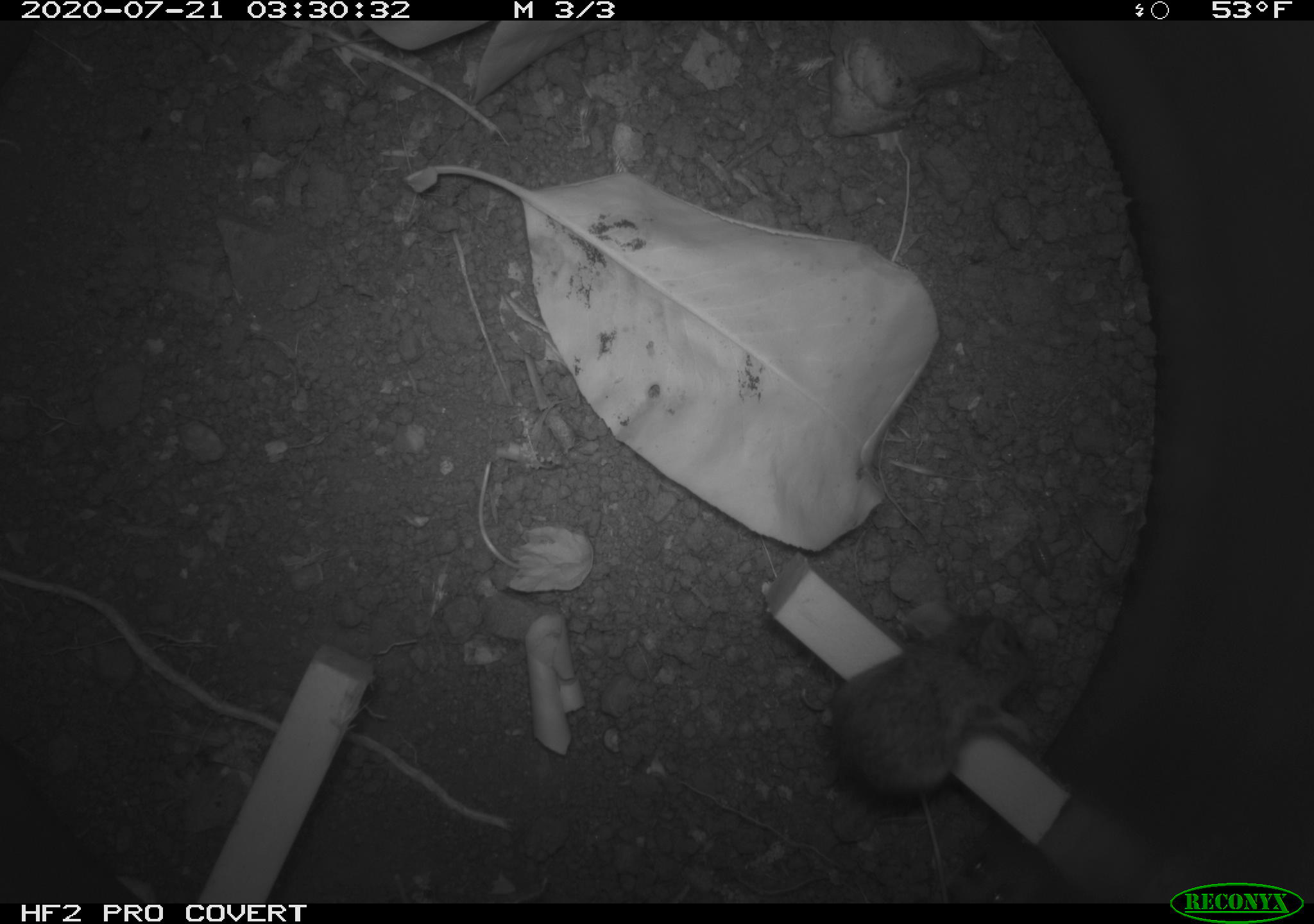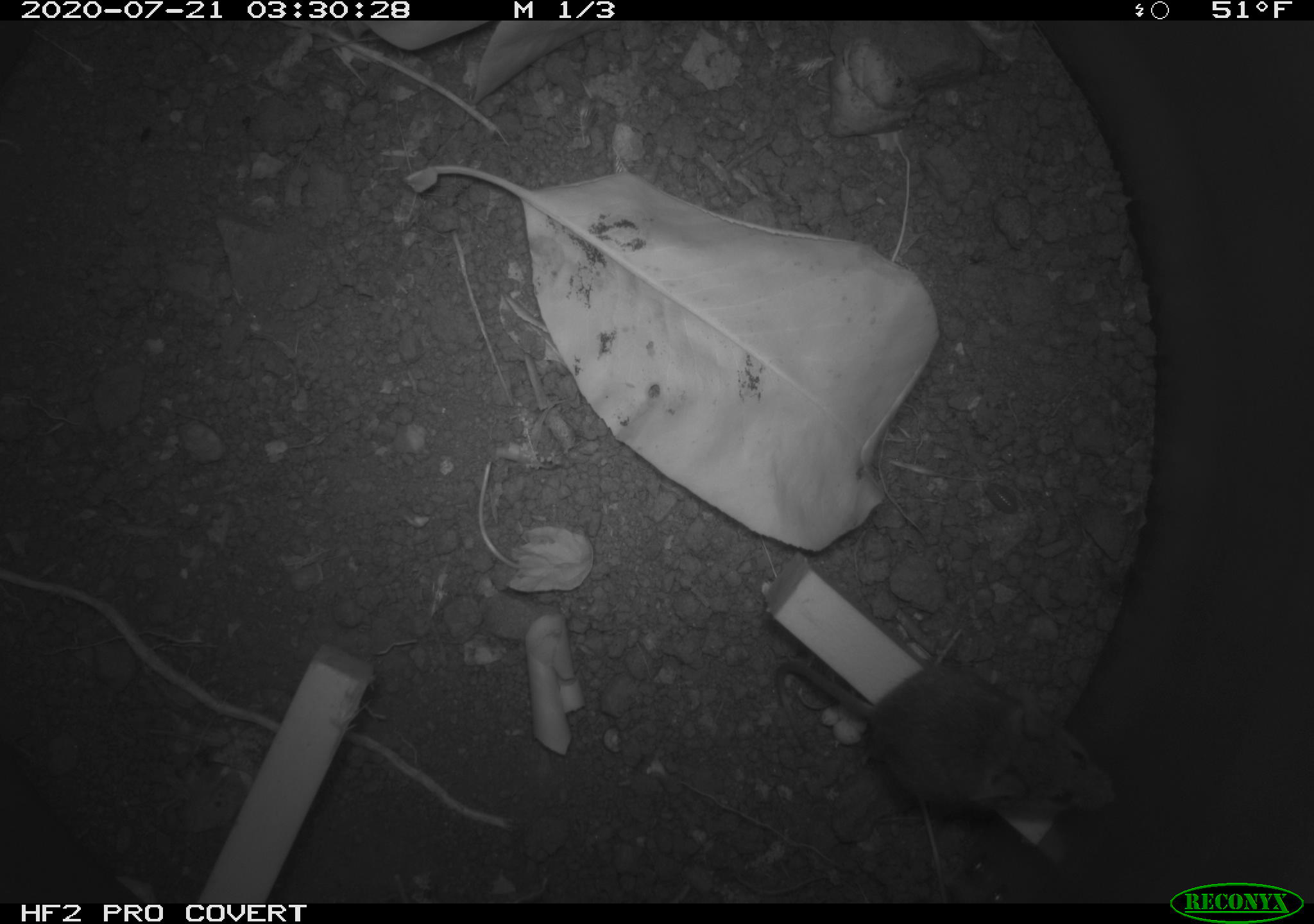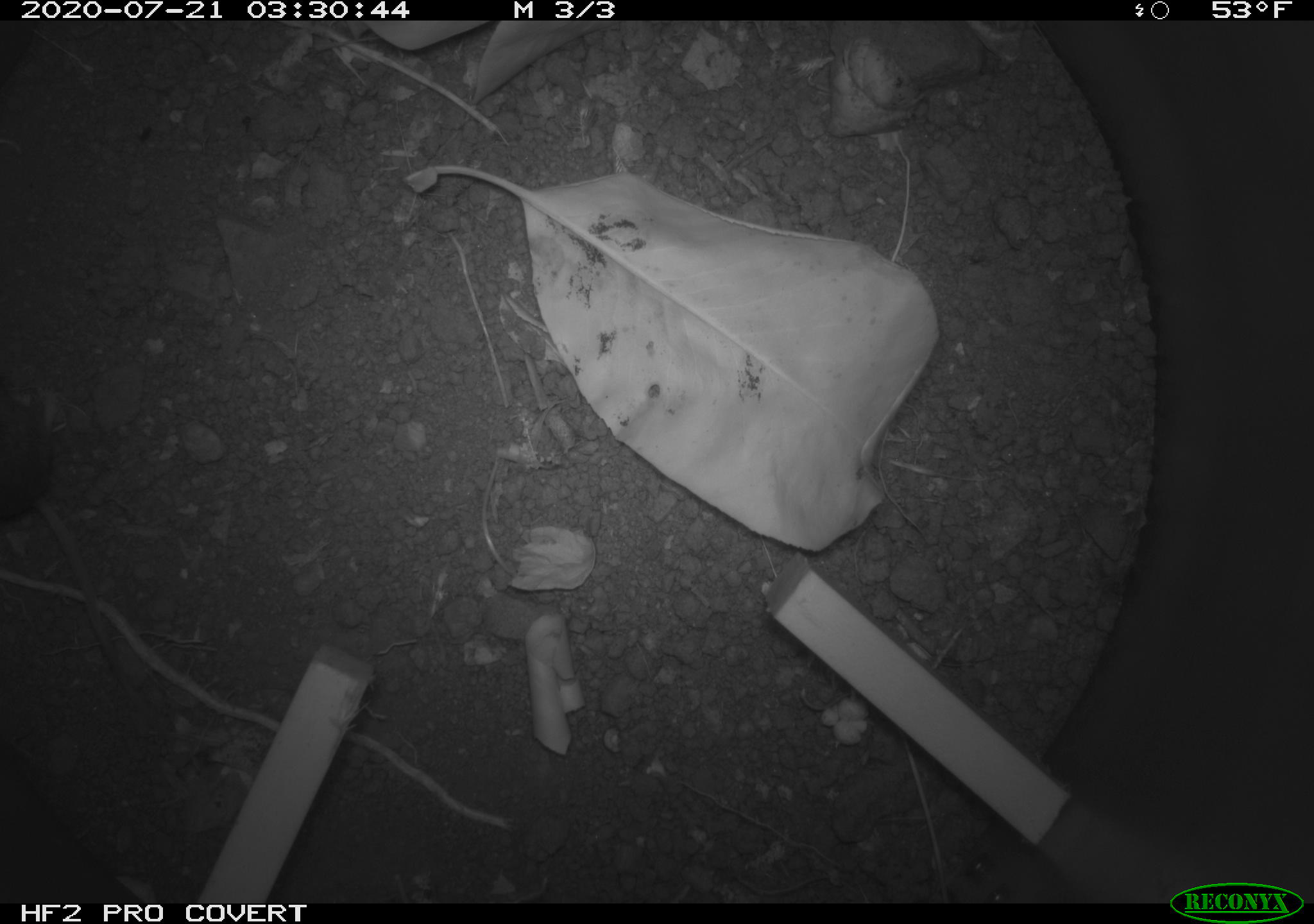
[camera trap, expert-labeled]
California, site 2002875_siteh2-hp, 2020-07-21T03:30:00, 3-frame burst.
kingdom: Animalia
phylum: Chordata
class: Mammalia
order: Rodentia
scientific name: Rodentia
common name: rodent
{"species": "rodent (Rodentia)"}